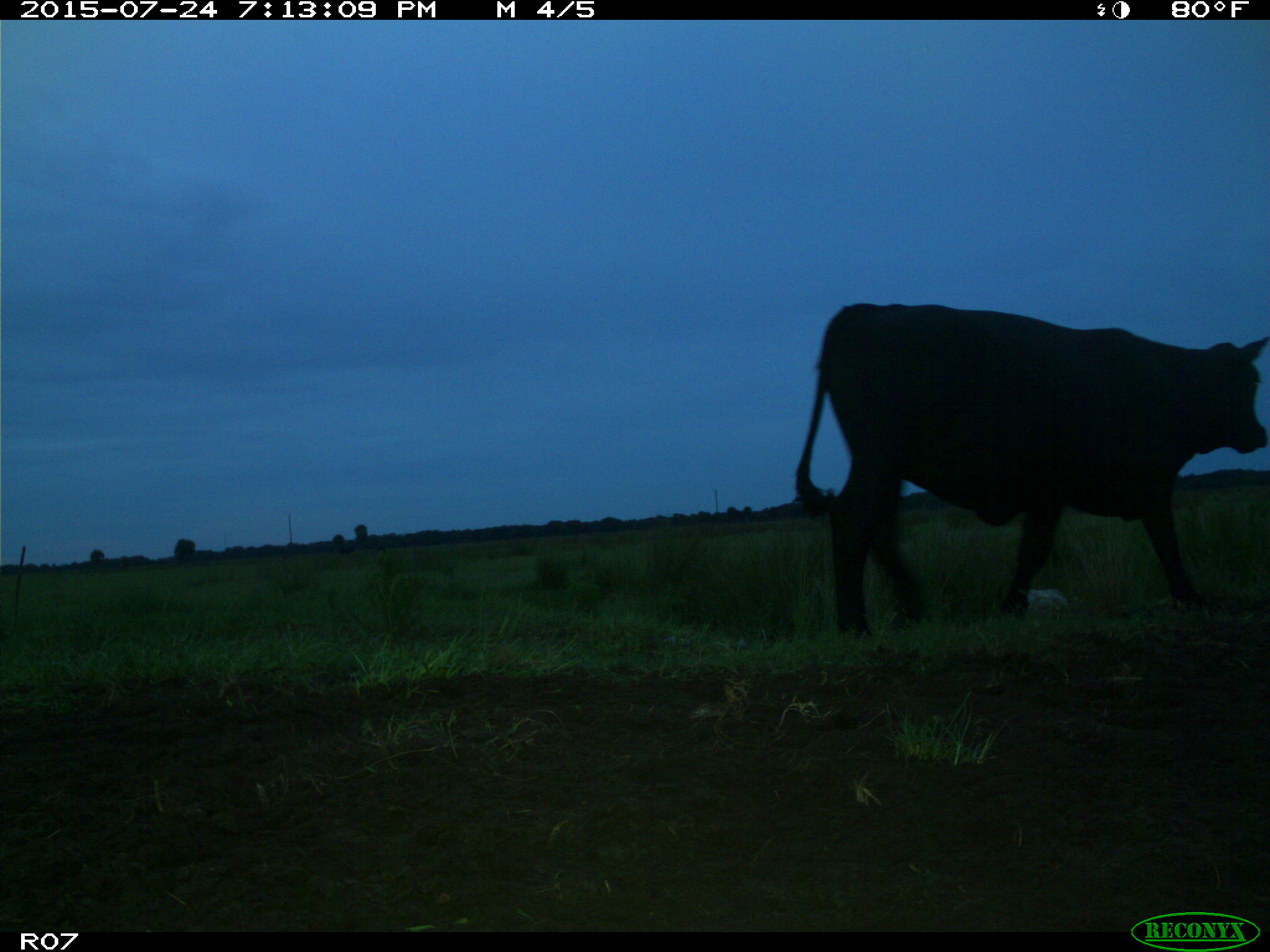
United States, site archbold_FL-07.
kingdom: Animalia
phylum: Chordata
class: Mammalia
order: Artiodactyla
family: Bovidae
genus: Bos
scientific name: Bos taurus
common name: domestic cow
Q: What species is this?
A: Bos taurus (domestic cow).